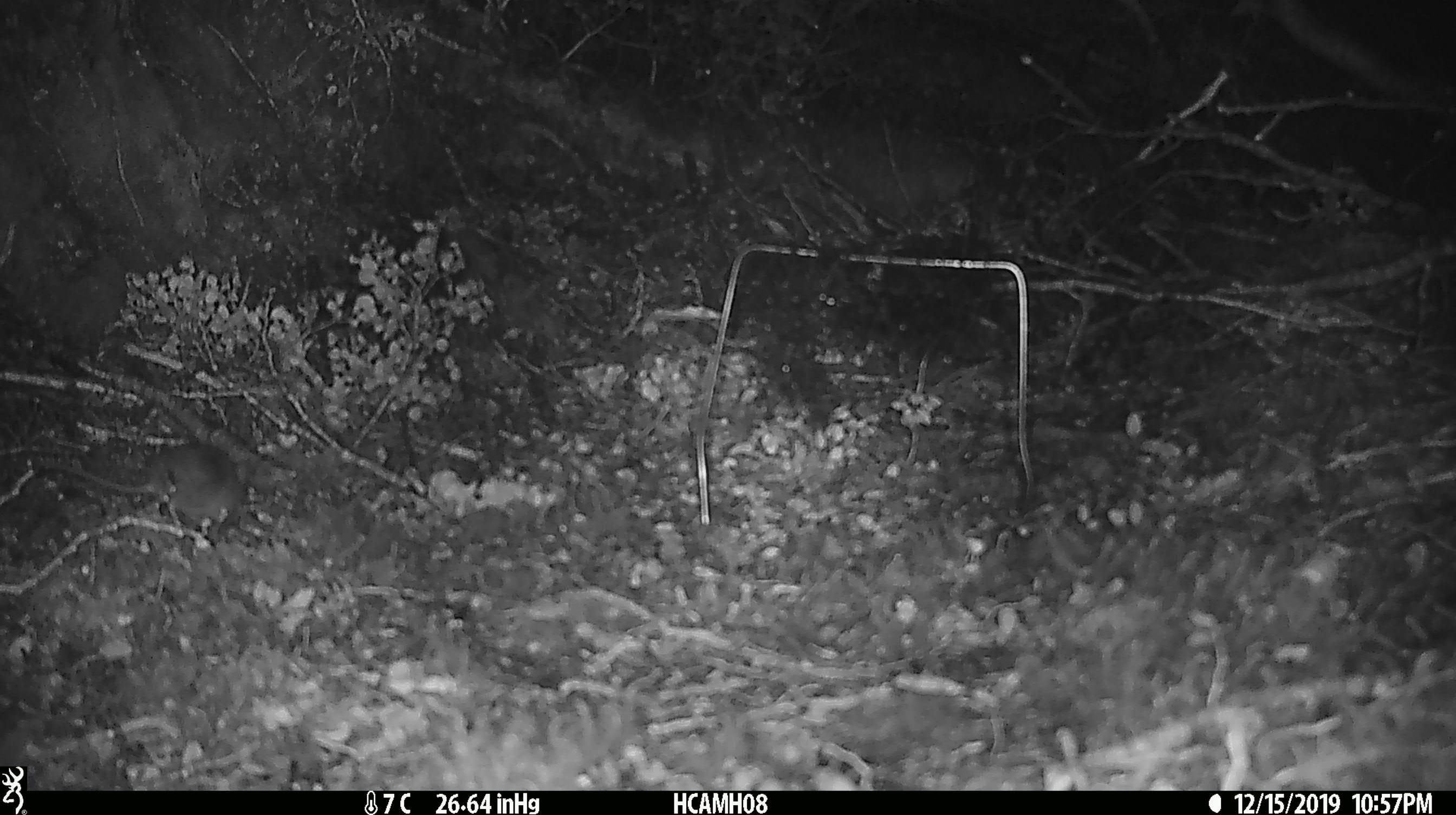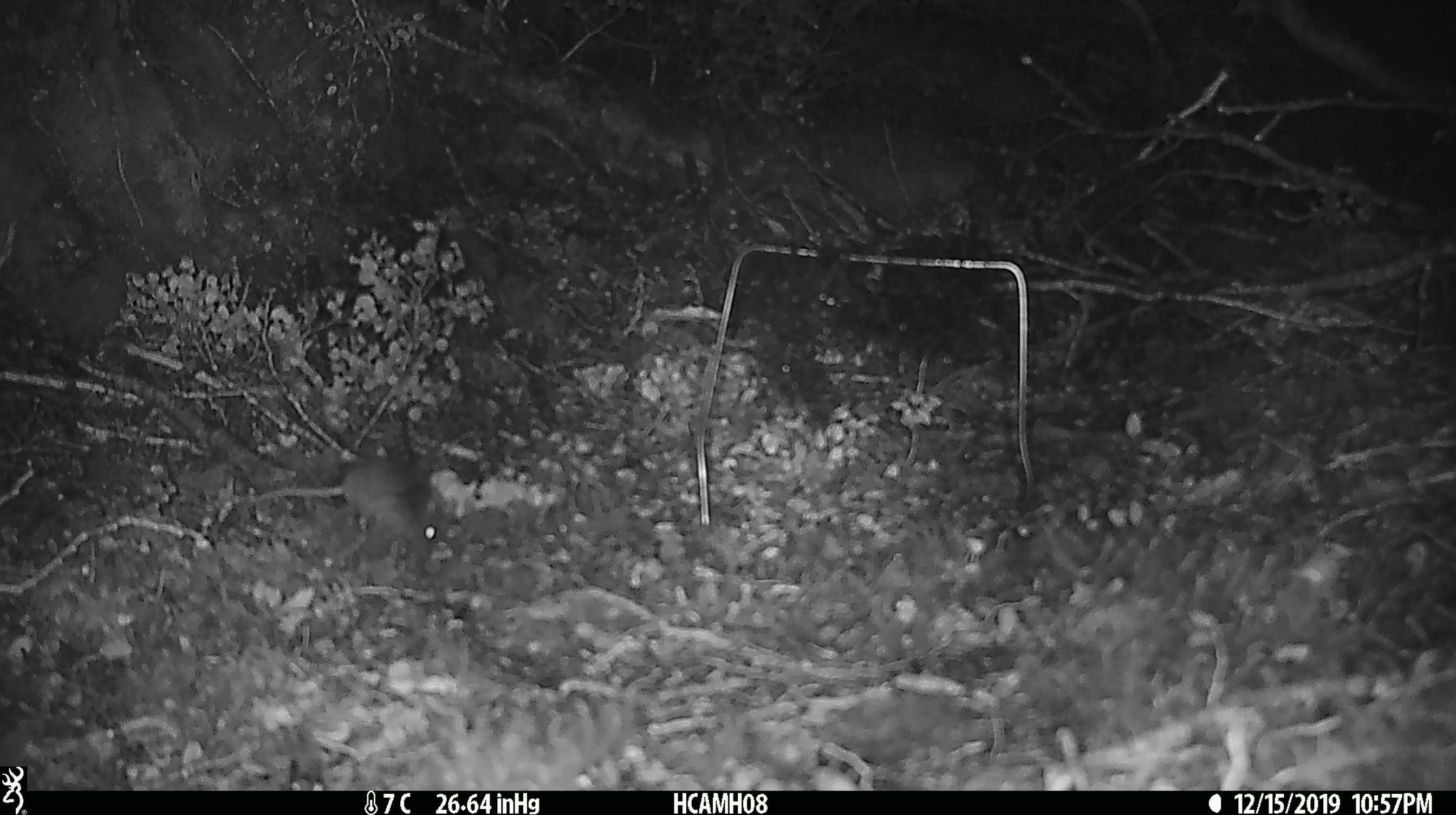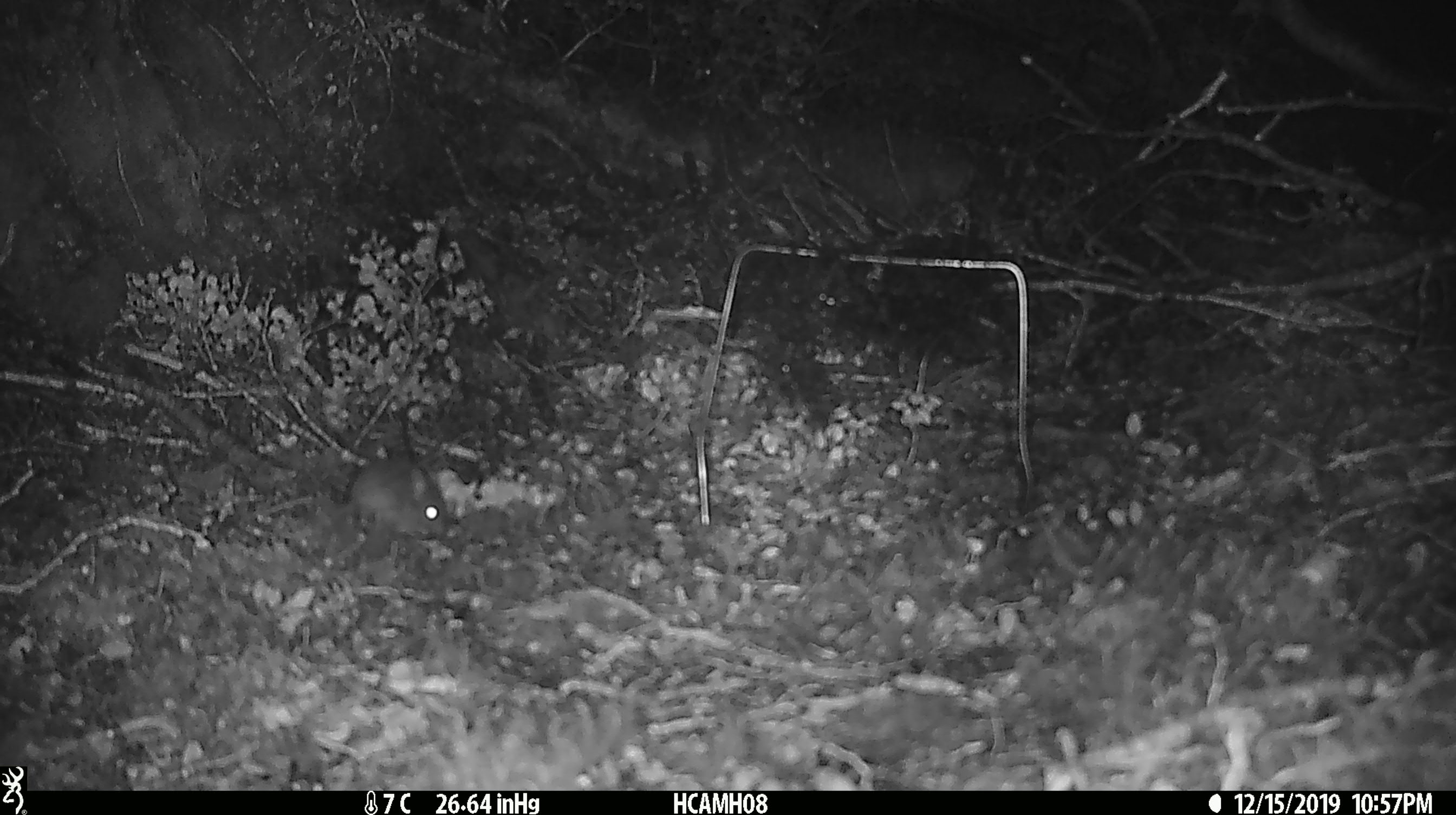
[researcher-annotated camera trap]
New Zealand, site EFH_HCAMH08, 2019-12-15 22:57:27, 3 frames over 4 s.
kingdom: Animalia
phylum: Chordata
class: Mammalia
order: Rodentia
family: Muridae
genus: Mus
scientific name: Mus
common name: mouse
Mouse (Mus).